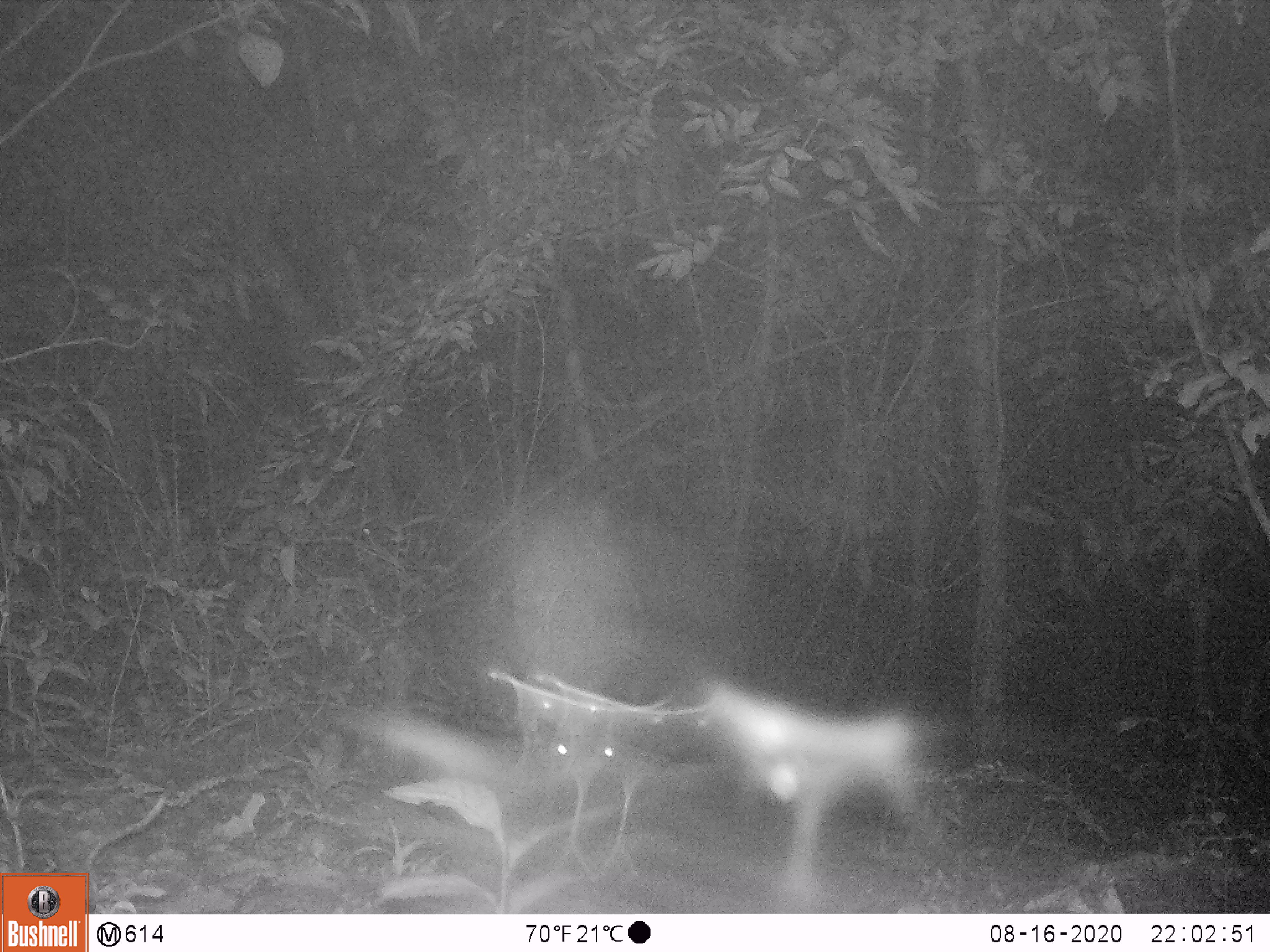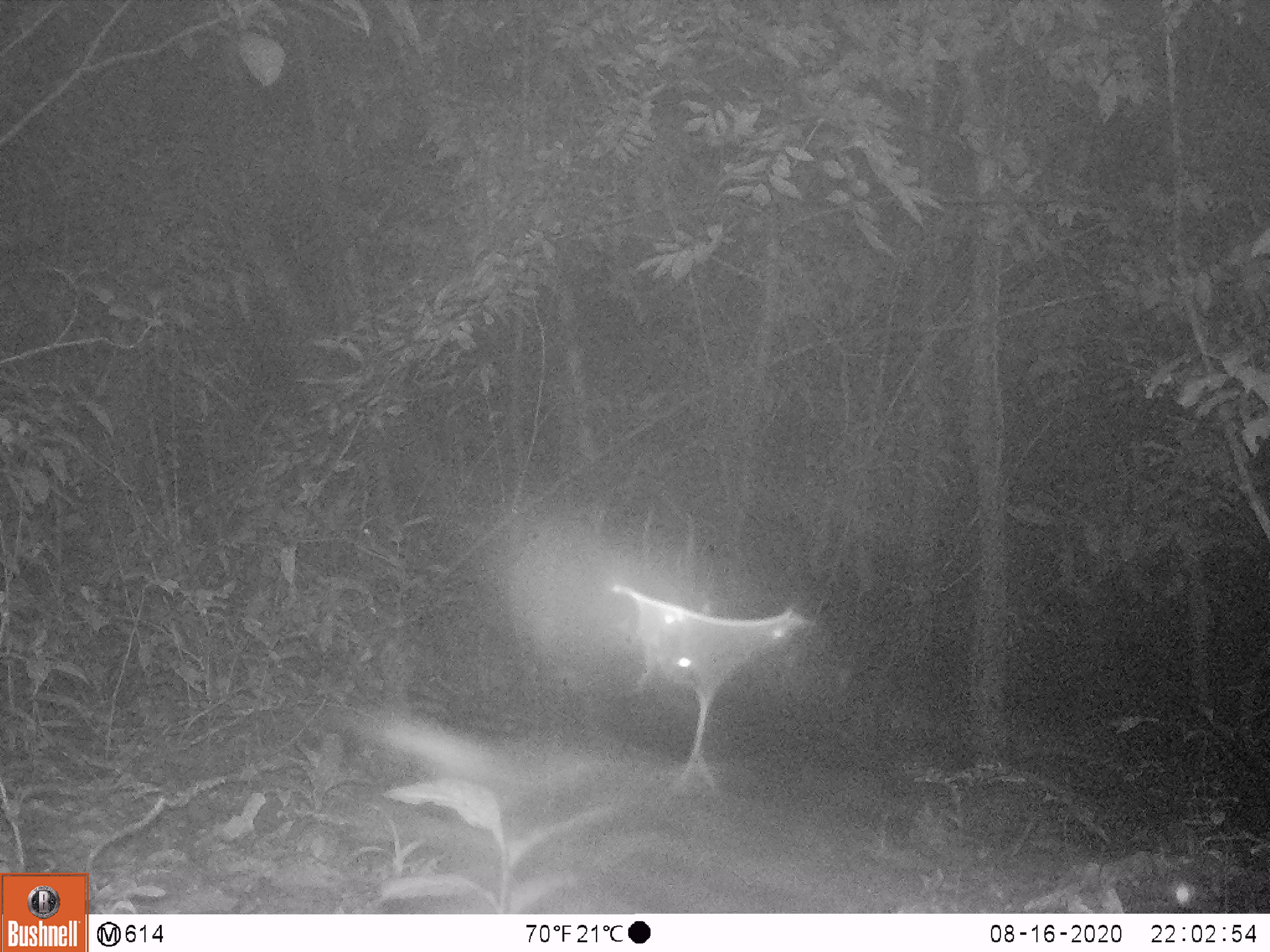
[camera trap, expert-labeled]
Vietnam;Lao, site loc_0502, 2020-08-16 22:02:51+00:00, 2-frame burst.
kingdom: Animalia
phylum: Chordata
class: Mammalia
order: Artiodactyla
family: Cervidae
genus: Muntiacus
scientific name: Muntiacus vuquangensis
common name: large-antlered muntjac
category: large antlered muntjac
Large antlered muntjac (large-antlered muntjac) (Muntiacus vuquangensis). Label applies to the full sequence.